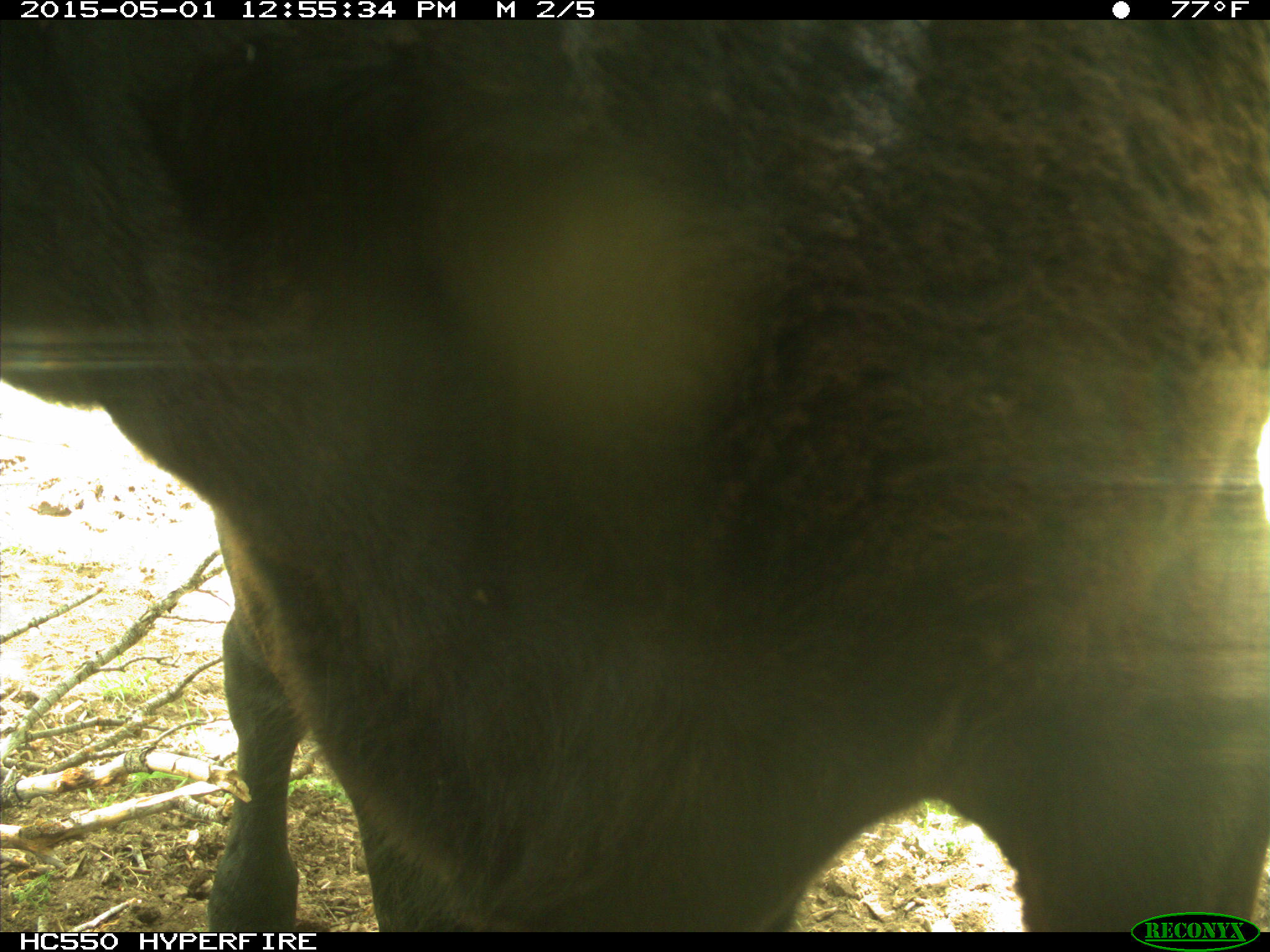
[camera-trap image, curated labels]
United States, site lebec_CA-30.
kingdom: Animalia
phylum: Chordata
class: Mammalia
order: Artiodactyla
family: Bovidae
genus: Bos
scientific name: Bos taurus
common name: domestic cow